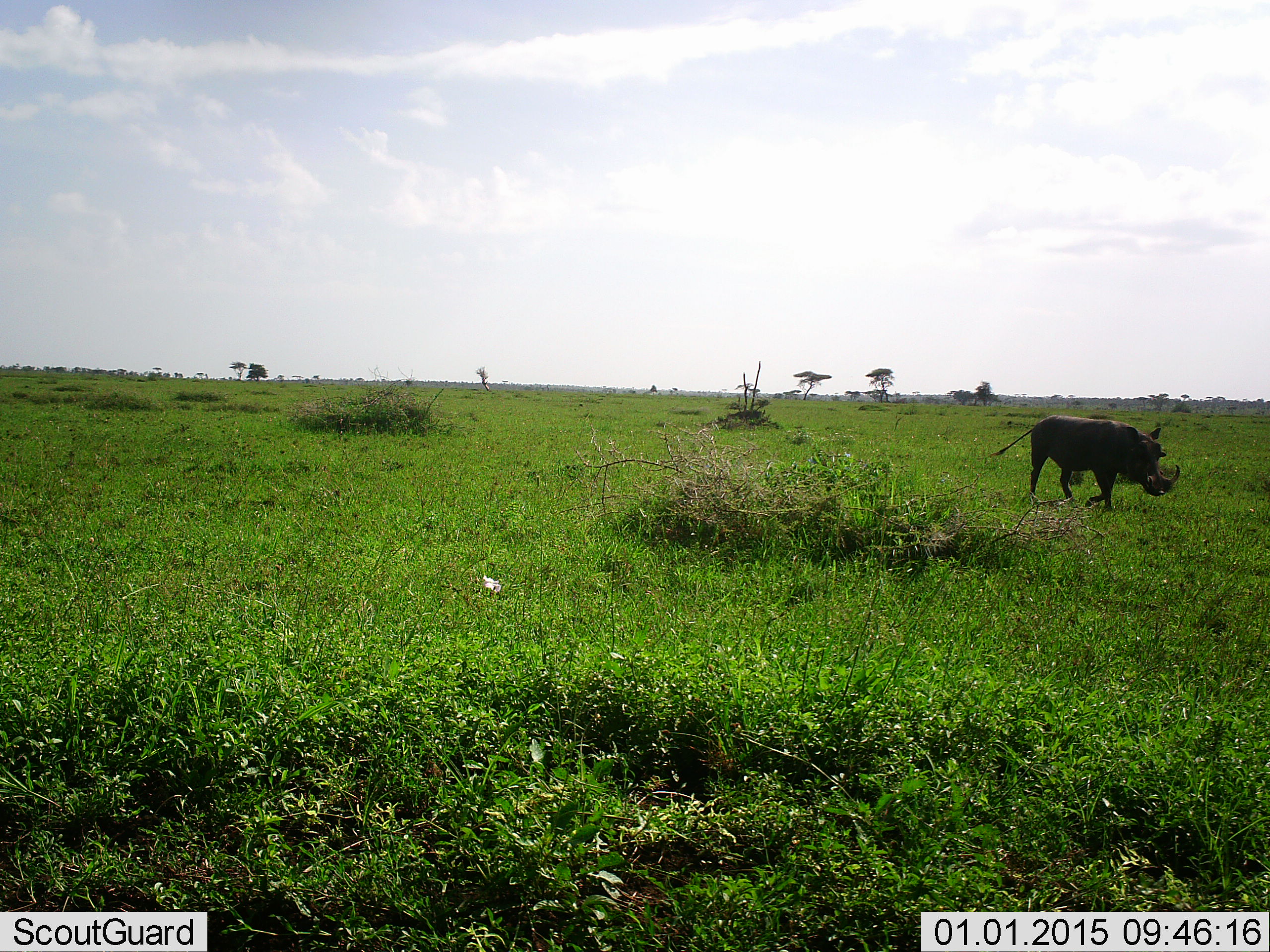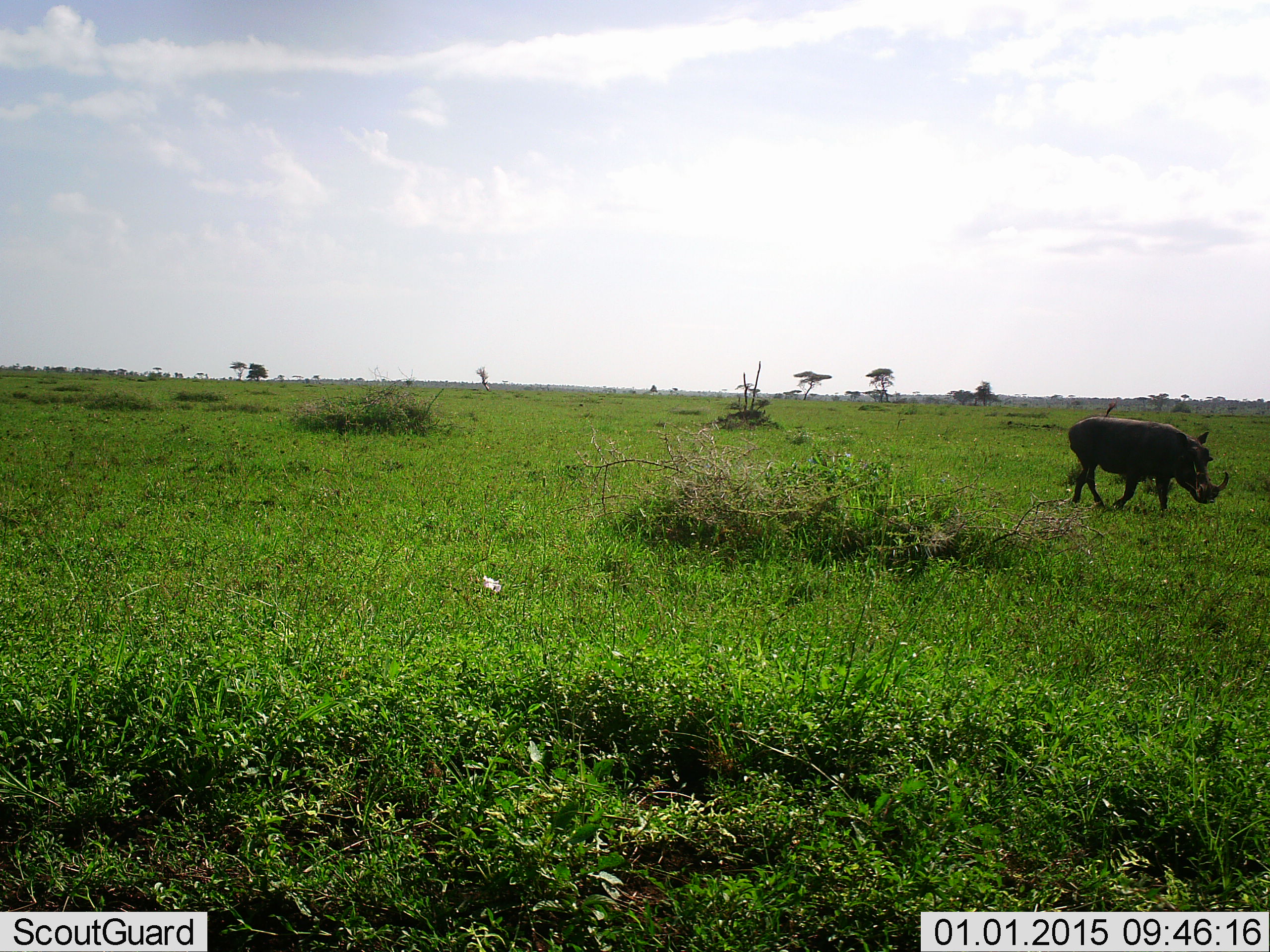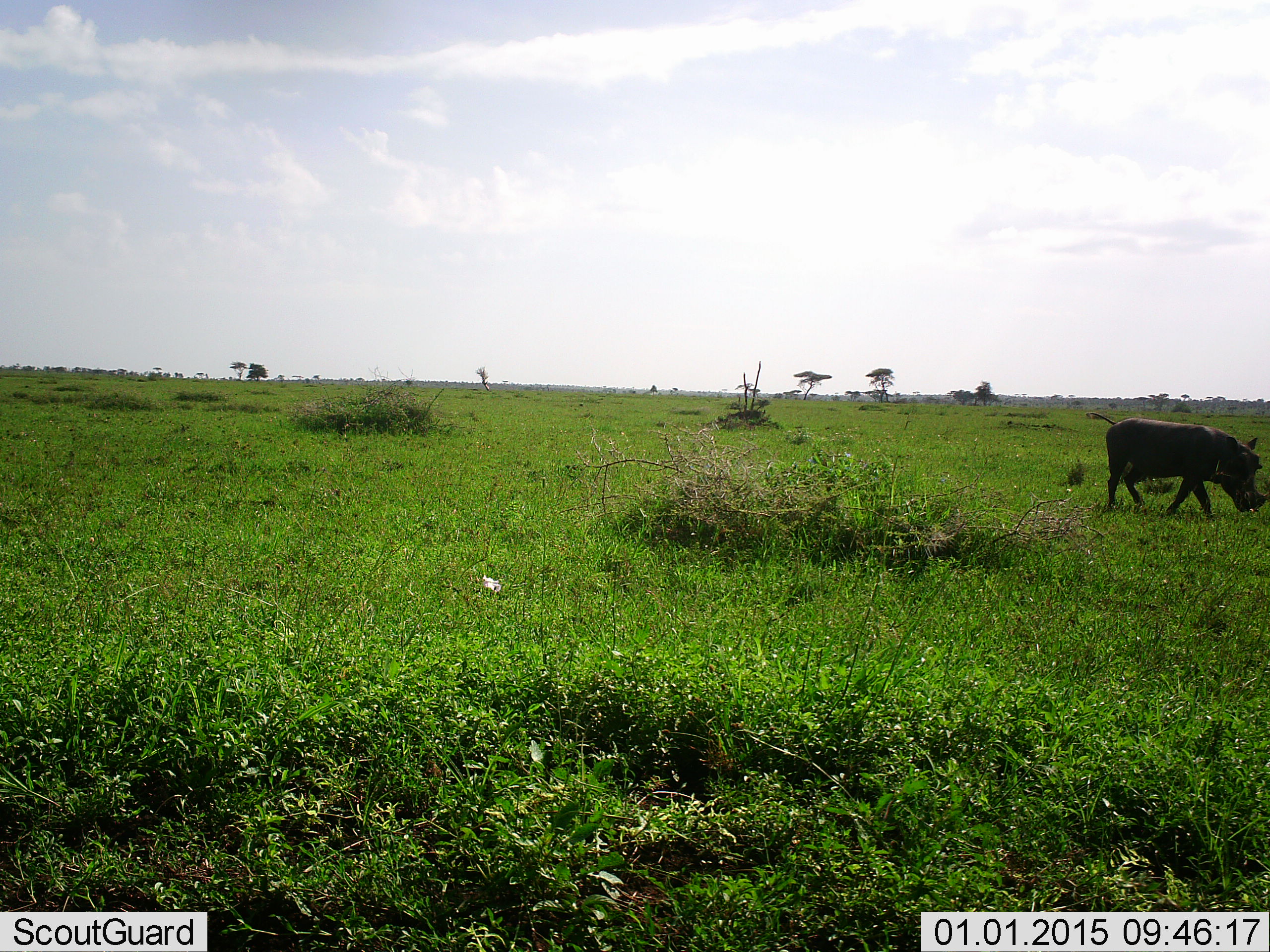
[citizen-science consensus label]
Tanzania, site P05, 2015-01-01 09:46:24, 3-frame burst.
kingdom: Animalia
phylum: Chordata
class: Mammalia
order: Artiodactyla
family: Suidae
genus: Phacochoerus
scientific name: Phacochoerus africanus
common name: warthog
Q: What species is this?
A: Warthog (Phacochoerus africanus).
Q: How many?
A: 1.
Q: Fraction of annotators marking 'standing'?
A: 20%.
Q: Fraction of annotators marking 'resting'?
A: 0%.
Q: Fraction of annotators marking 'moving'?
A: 90%.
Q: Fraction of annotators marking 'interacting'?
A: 0%.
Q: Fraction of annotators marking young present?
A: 0%.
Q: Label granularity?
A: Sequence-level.